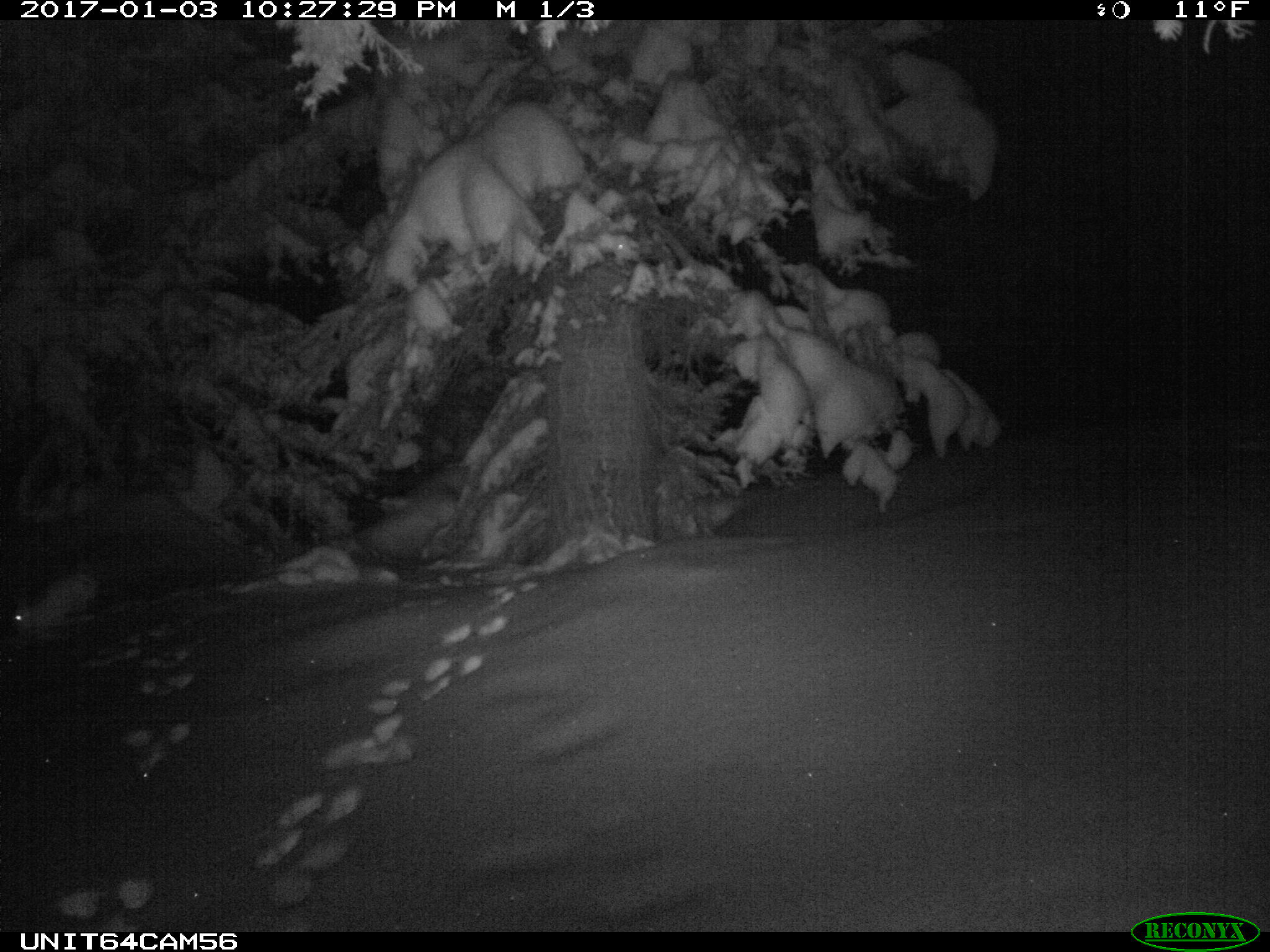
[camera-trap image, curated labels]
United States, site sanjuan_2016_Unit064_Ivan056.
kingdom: Animalia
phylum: Chordata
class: Mammalia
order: Lagomorpha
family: Leporidae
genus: Lepus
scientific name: Lepus americanus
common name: snowshoe hare